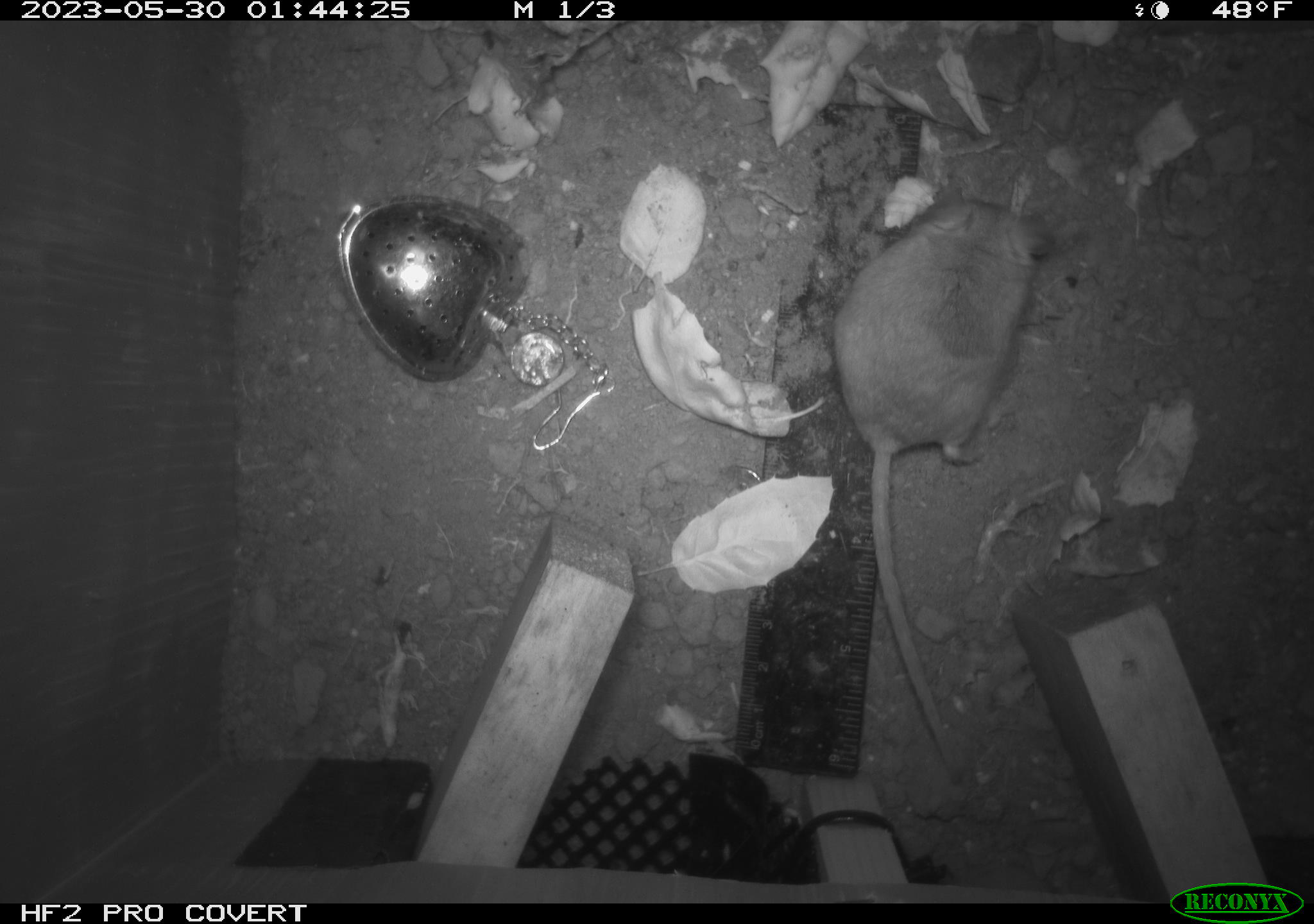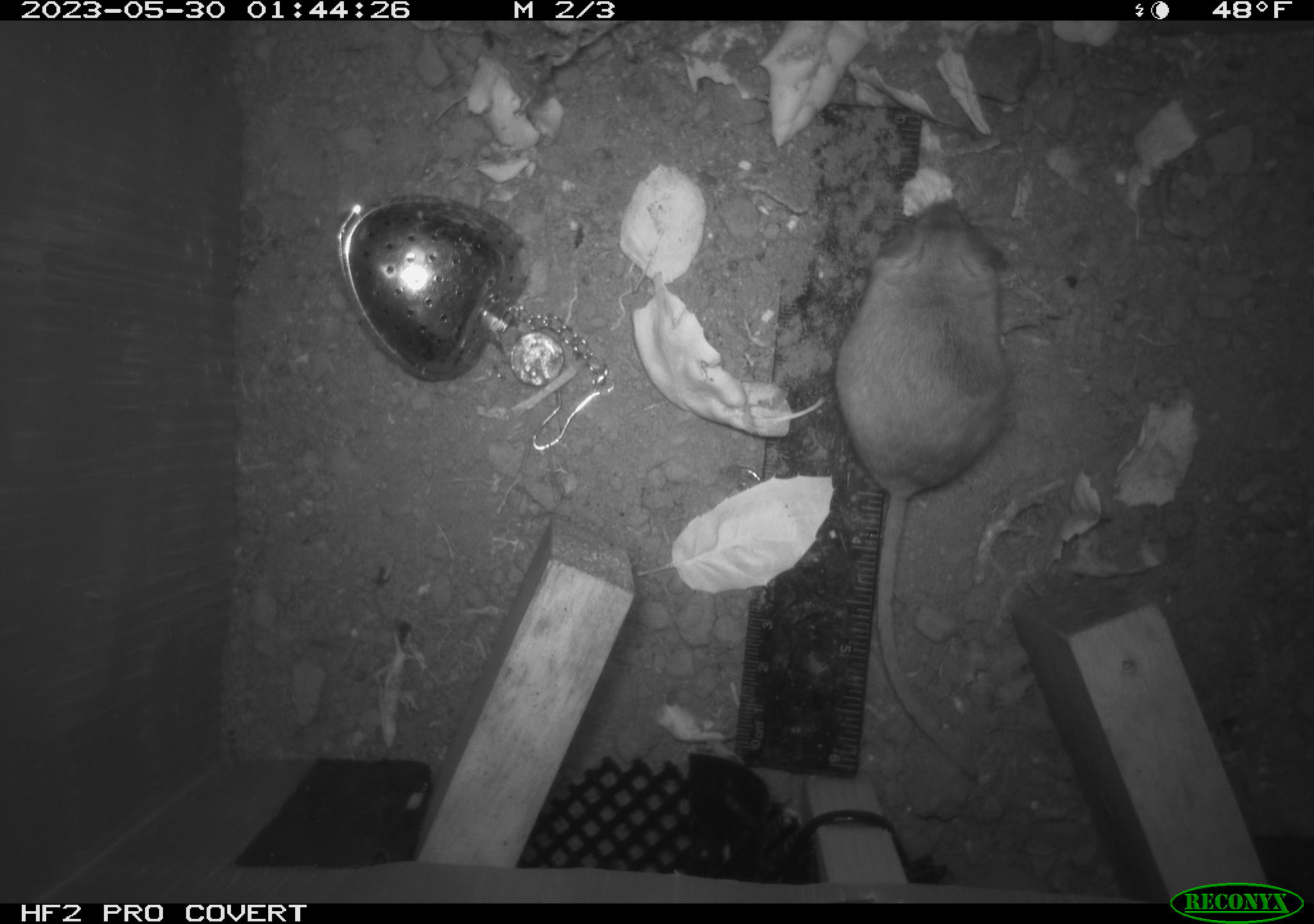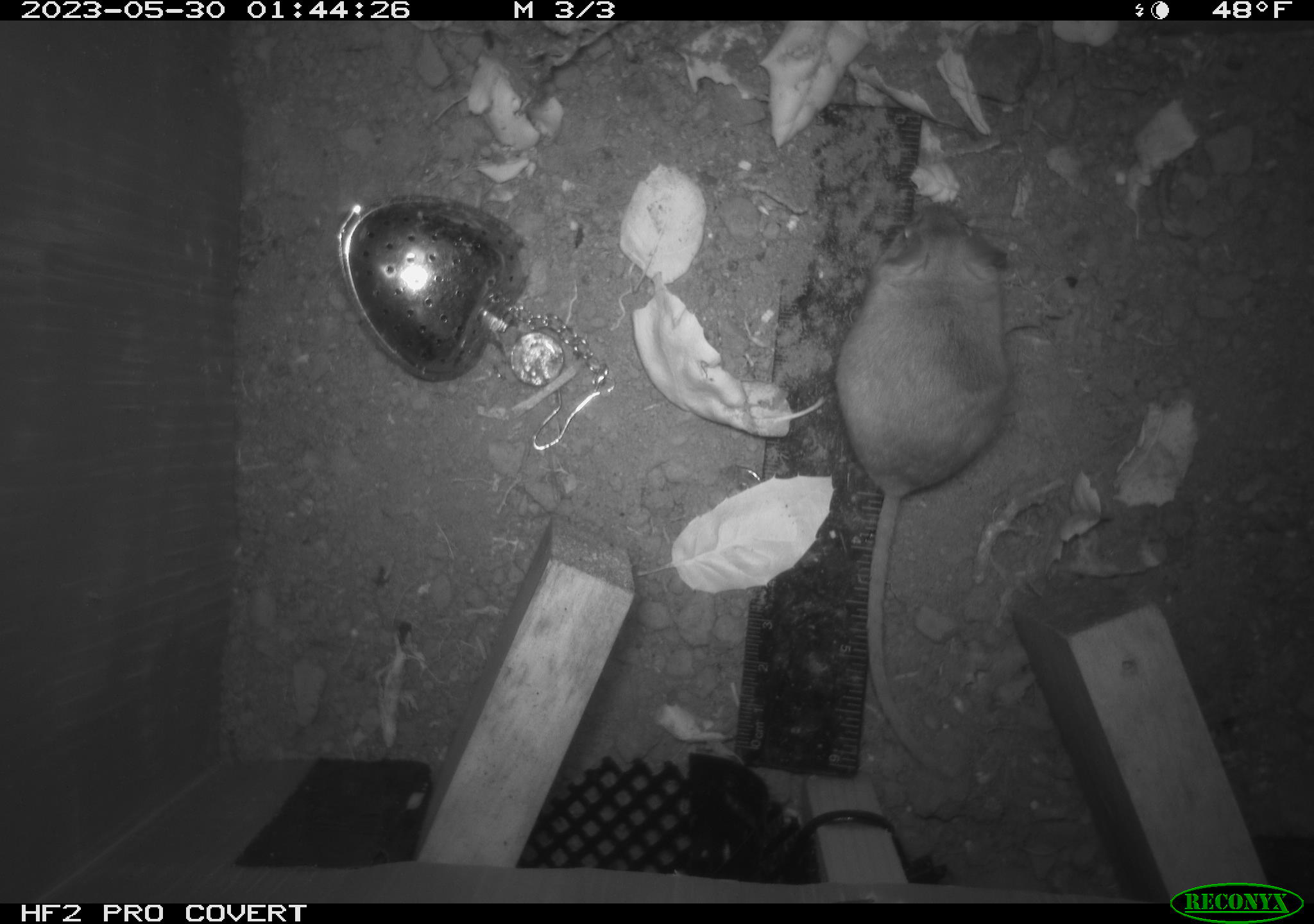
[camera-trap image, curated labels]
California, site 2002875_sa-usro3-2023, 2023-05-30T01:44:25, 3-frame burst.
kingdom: Animalia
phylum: Chordata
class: Mammalia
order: Rodentia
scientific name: Rodentia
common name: mouse species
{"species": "mouse species (Rodentia)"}